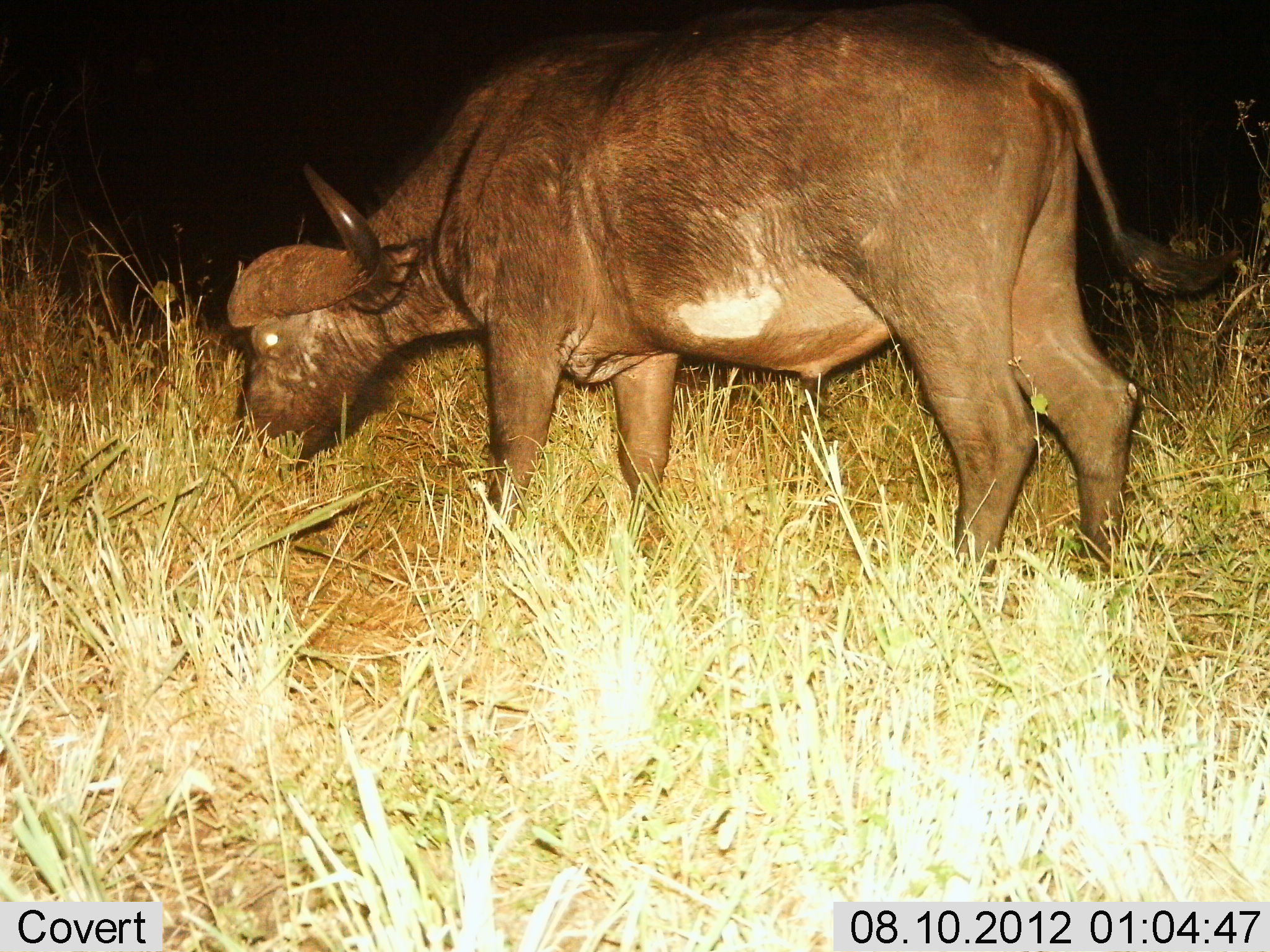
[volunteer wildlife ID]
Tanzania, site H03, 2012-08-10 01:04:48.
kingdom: Animalia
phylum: Chordata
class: Mammalia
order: Artiodactyla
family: Bovidae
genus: Syncerus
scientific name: Syncerus caffer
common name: cape buffalo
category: buffalo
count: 1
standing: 10%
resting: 0%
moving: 0%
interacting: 0%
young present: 0%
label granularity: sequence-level